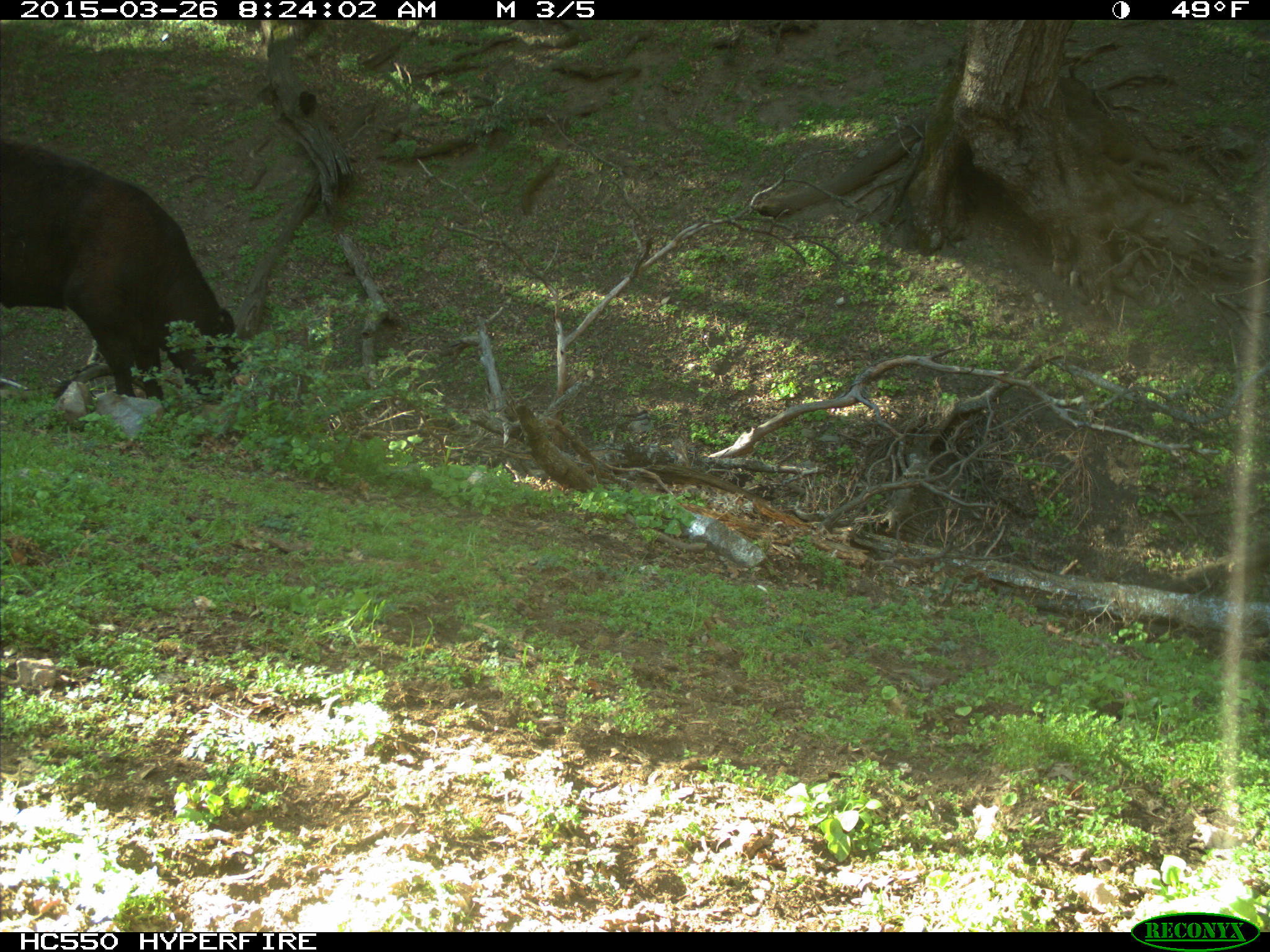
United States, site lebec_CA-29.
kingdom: Animalia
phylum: Chordata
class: Mammalia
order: Artiodactyla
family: Bovidae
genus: Bos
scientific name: Bos taurus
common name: domestic cow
Bos taurus (domestic cow).